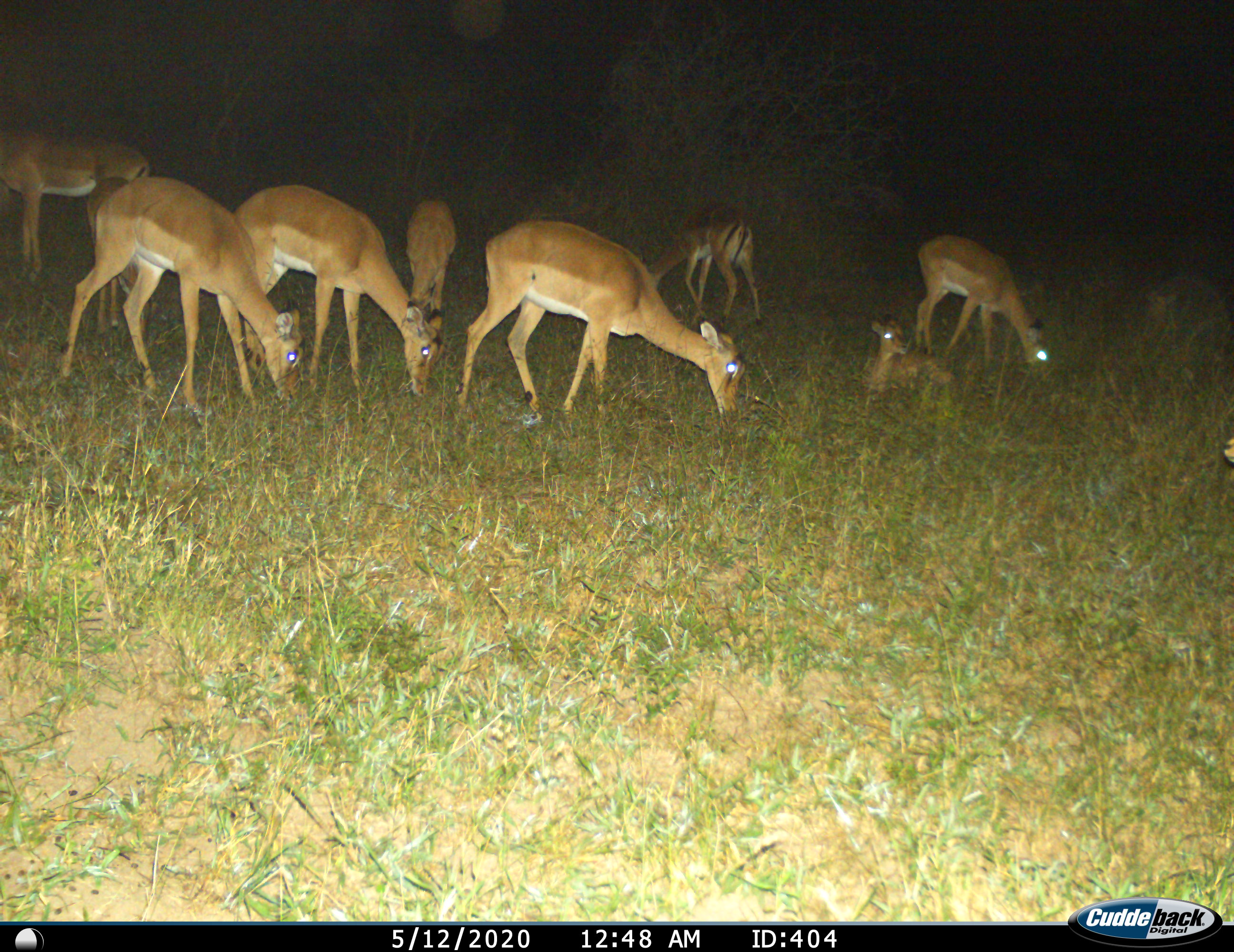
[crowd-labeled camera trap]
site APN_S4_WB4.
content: unidentified animal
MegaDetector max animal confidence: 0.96